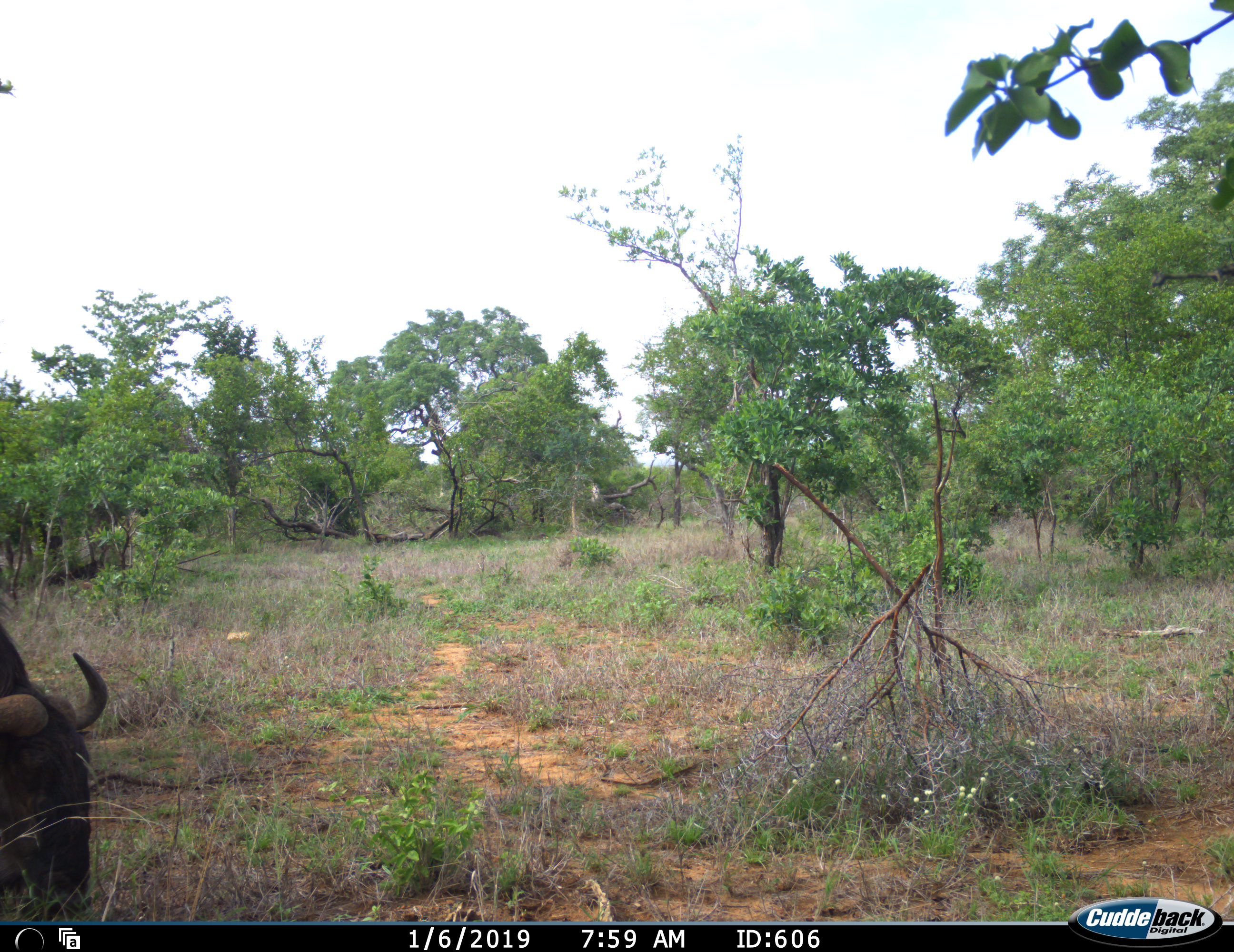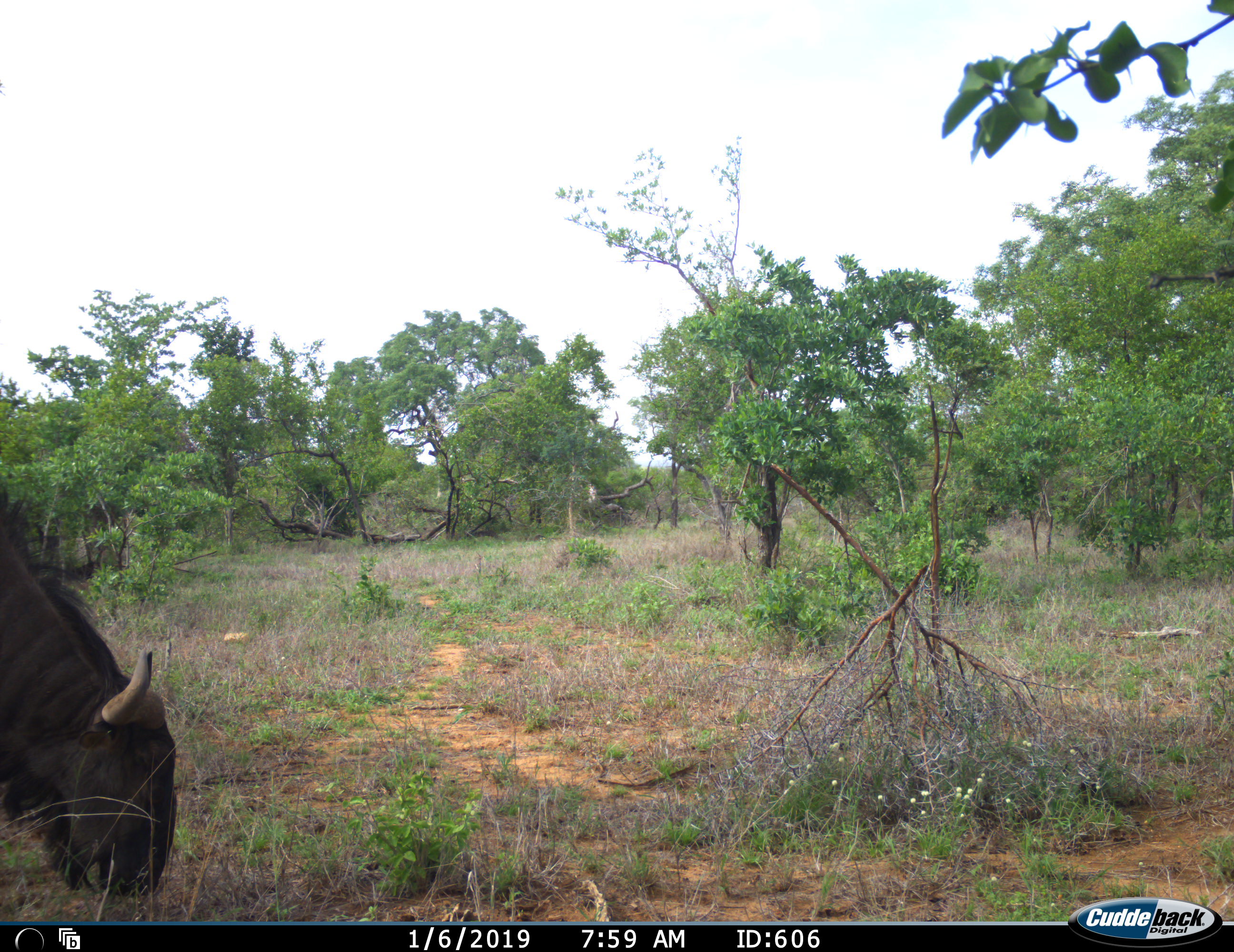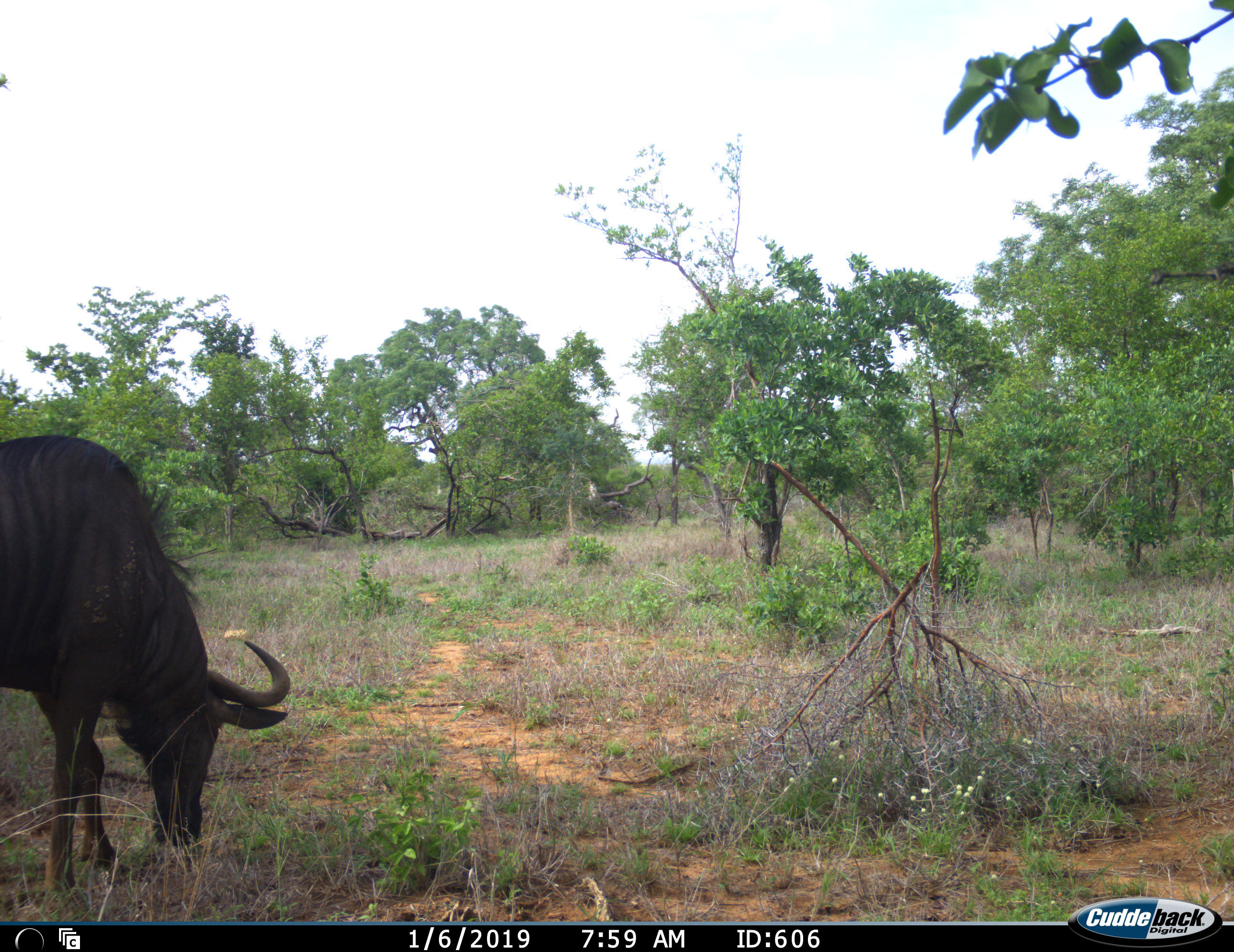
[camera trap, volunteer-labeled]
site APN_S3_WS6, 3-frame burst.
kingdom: Animalia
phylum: Chordata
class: Mammalia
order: Artiodactyla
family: Bovidae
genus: Connochaetes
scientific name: Connochaetes taurinus taurinus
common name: blue wildebeest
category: wildebeestblue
Wildebeestblue (blue wildebeest) (Connochaetes taurinus taurinus), count 1. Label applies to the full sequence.